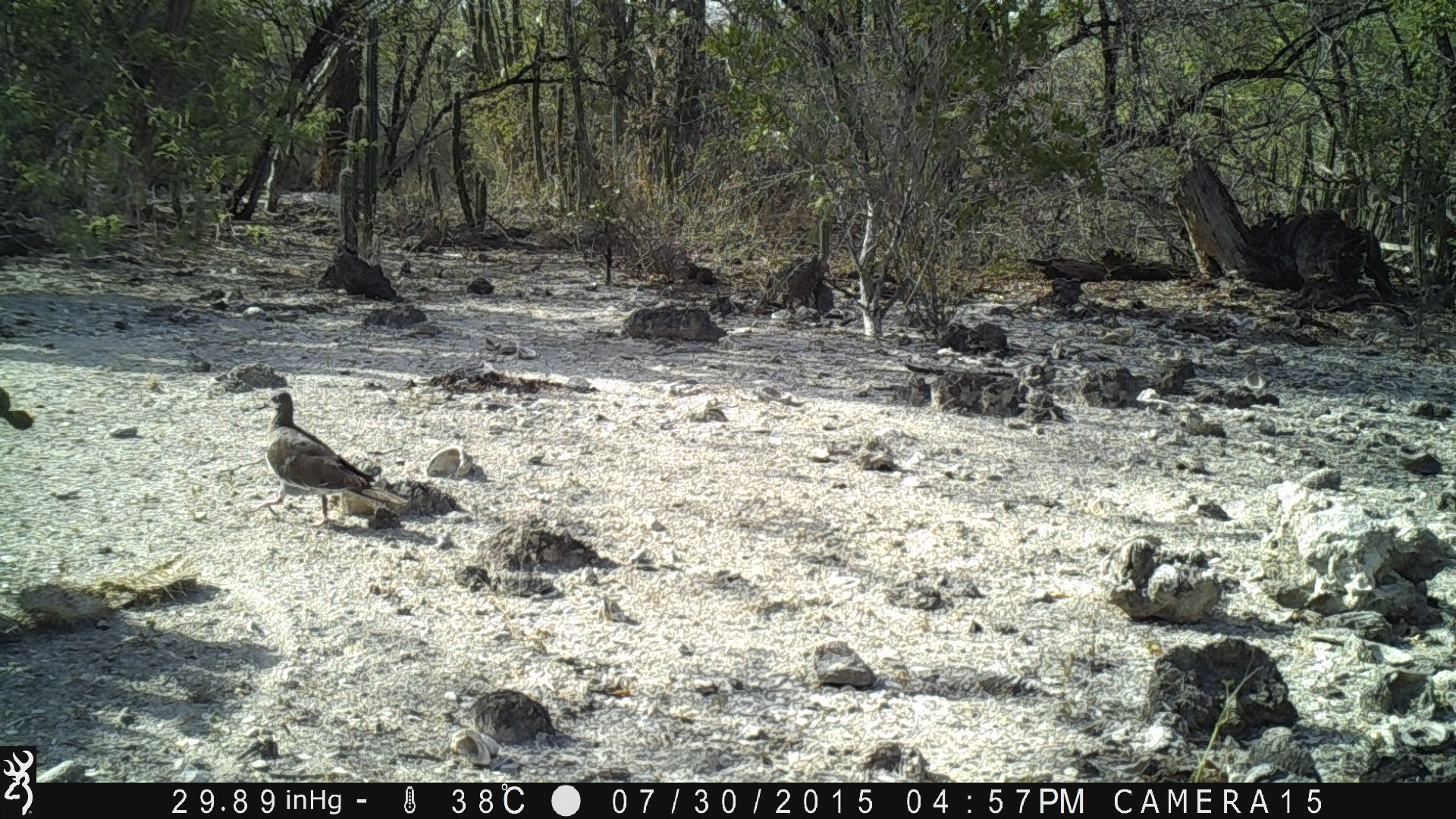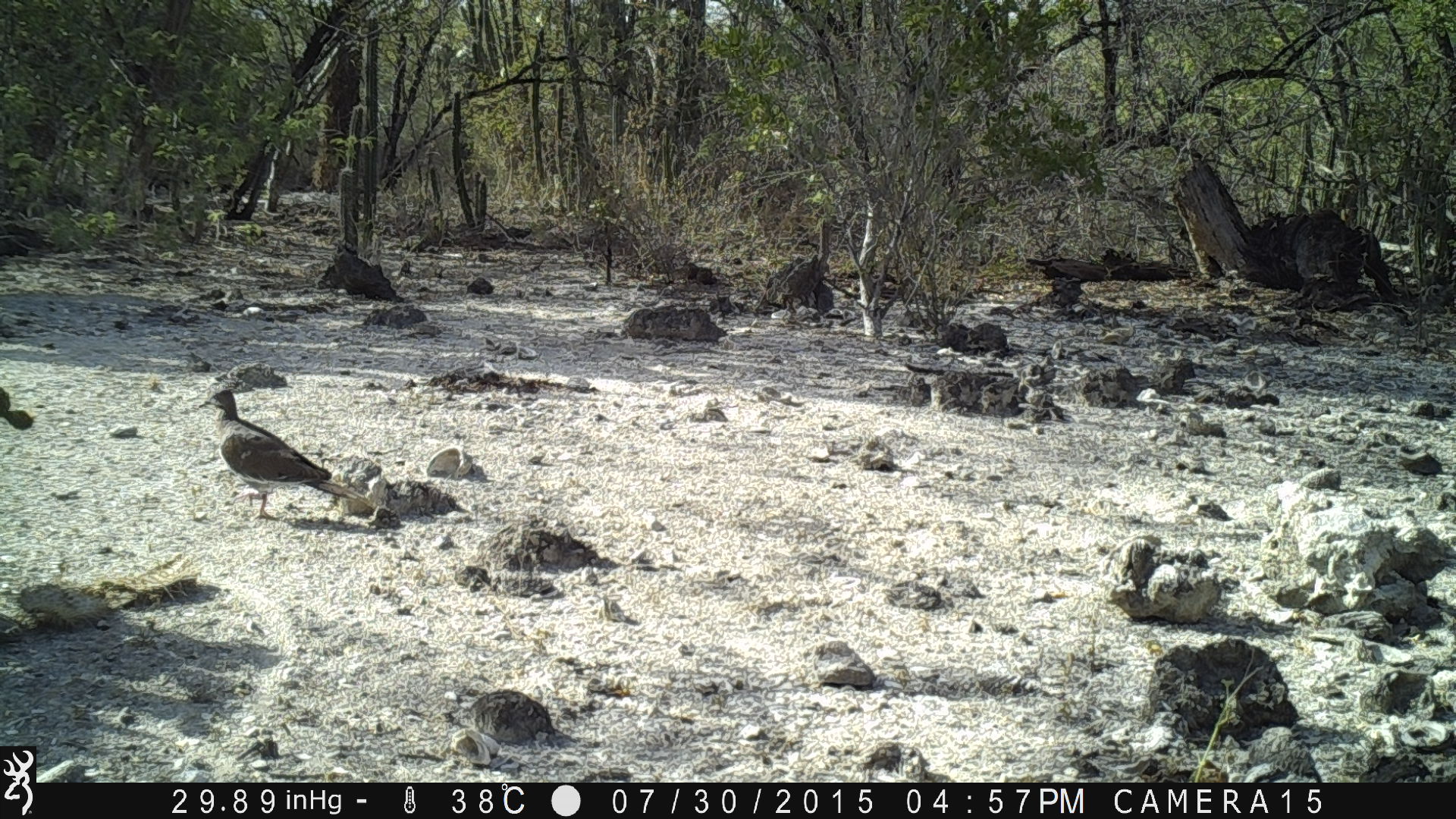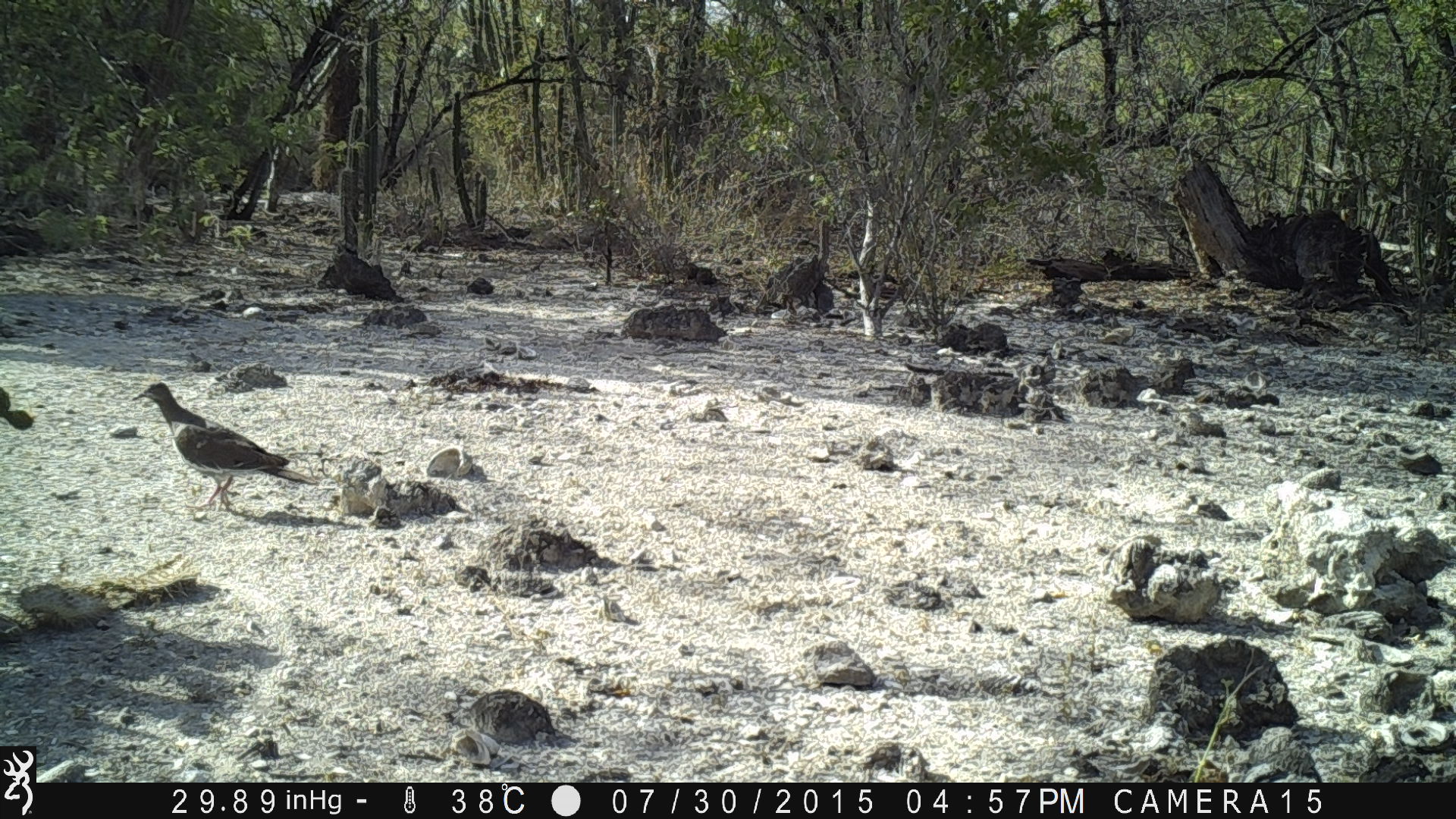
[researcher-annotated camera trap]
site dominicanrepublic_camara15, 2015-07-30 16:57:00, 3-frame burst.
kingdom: Animalia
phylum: Chordata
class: Aves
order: Columbiformes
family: Columbidae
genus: Zenaida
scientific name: Zenaida asiatica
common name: white-winged dove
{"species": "white-winged dove (Zenaida asiatica)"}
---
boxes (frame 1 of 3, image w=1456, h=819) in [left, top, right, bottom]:
white-winged dove: [259, 386, 403, 530]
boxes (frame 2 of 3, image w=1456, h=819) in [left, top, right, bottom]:
white-winged dove: [198, 385, 382, 526]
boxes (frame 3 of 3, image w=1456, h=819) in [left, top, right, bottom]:
white-winged dove: [134, 381, 319, 519]